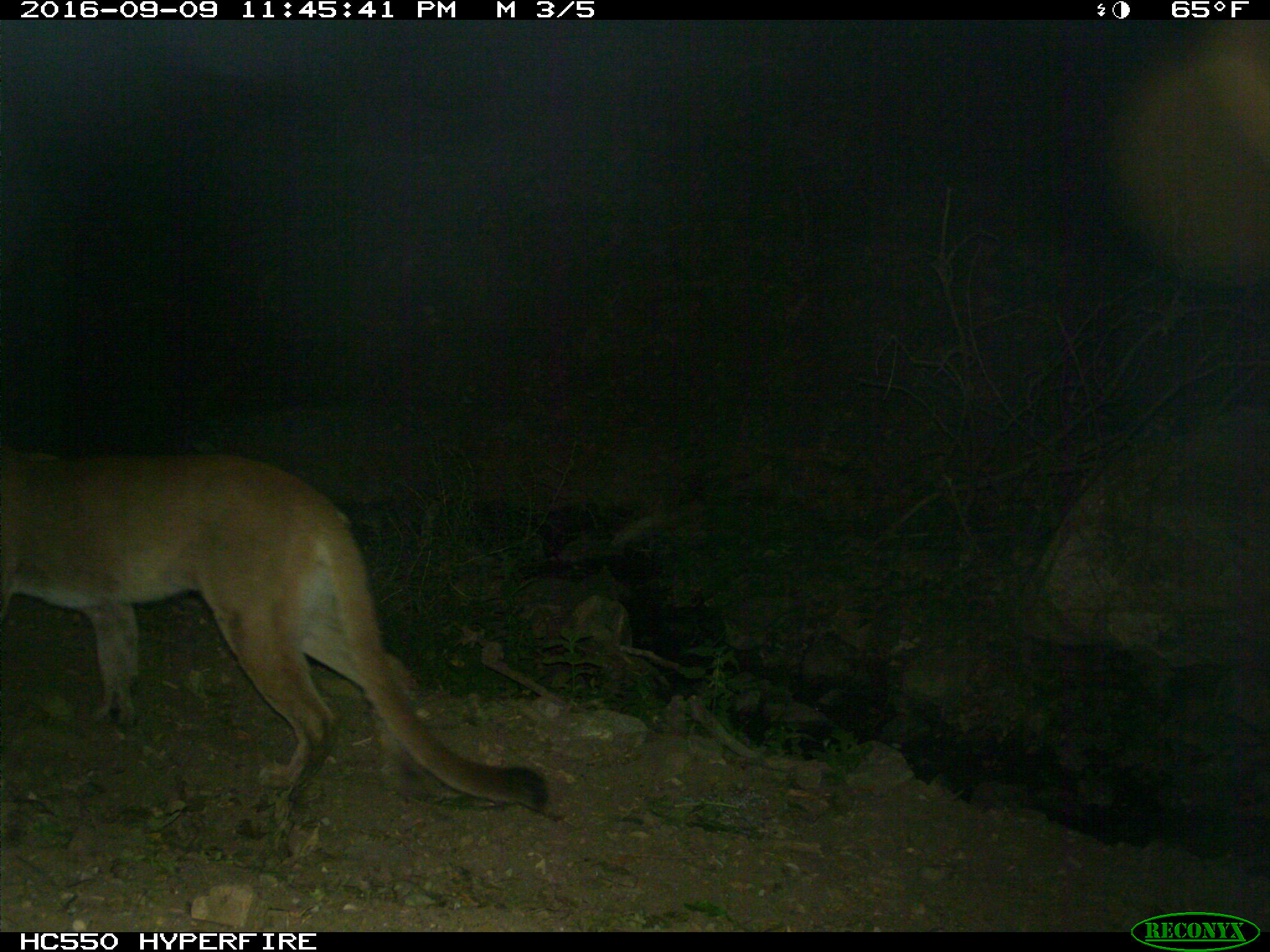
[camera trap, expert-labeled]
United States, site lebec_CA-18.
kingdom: Animalia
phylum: Chordata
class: Mammalia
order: Carnivora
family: Felidae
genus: Puma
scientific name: Puma concolor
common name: mountain lion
Puma concolor (mountain lion).